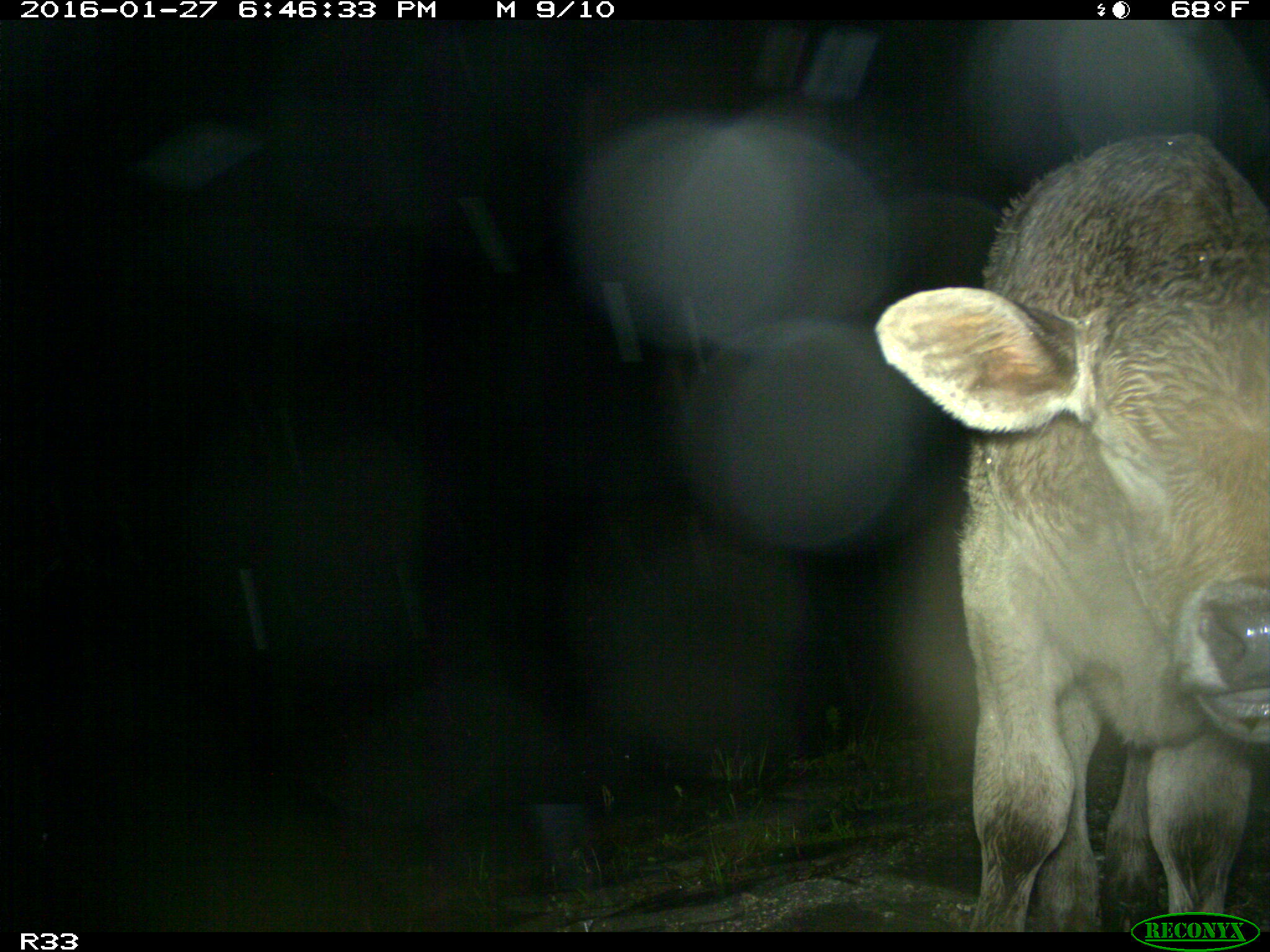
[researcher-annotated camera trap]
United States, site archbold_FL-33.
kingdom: Animalia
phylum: Chordata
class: Mammalia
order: Artiodactyla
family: Bovidae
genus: Bos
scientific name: Bos taurus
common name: domestic cow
Bos taurus (domestic cow).